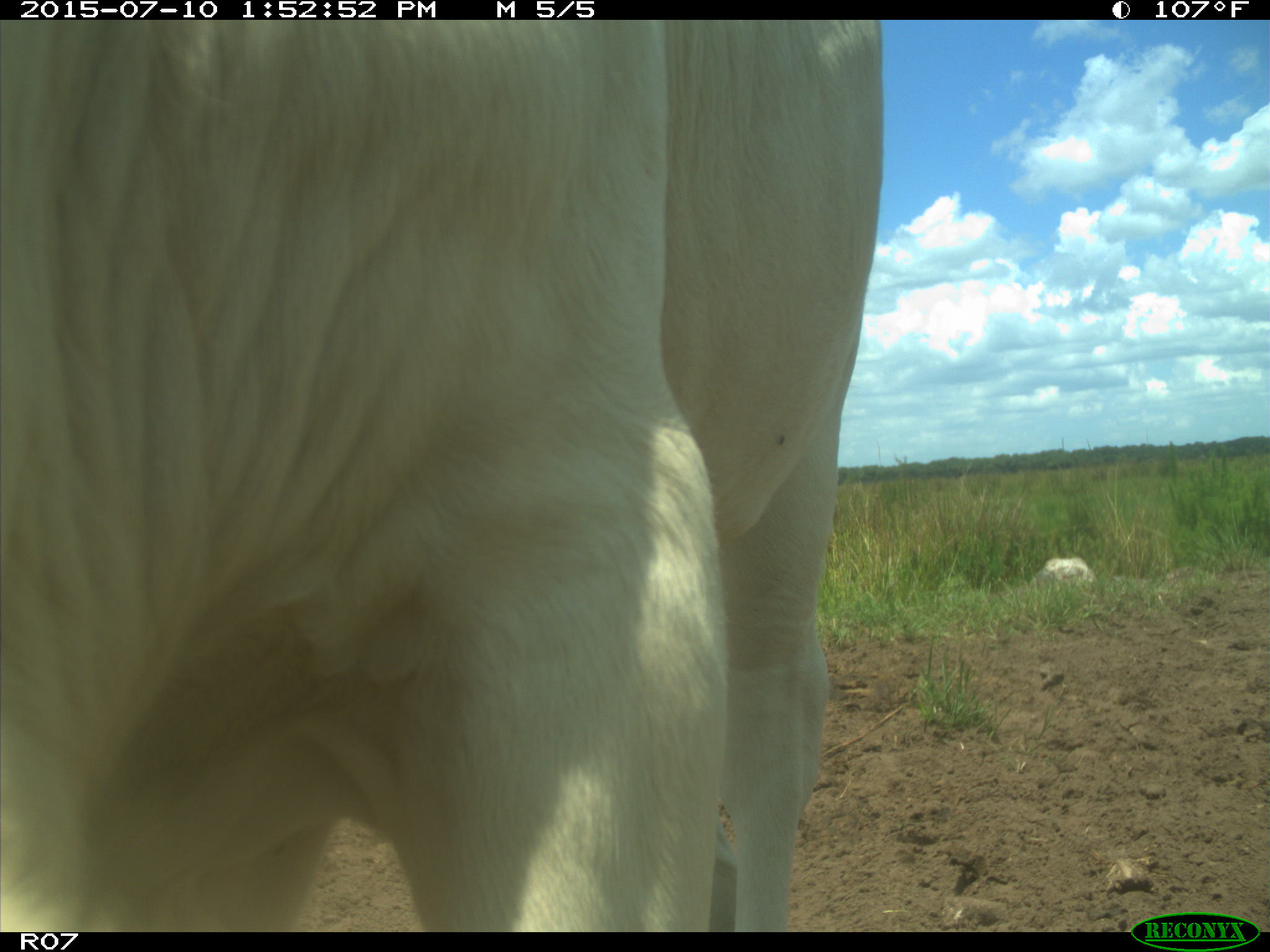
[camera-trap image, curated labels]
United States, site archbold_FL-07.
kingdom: Animalia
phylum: Chordata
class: Mammalia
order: Artiodactyla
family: Bovidae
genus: Bos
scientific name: Bos taurus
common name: domestic cow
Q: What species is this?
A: Bos taurus (domestic cow).